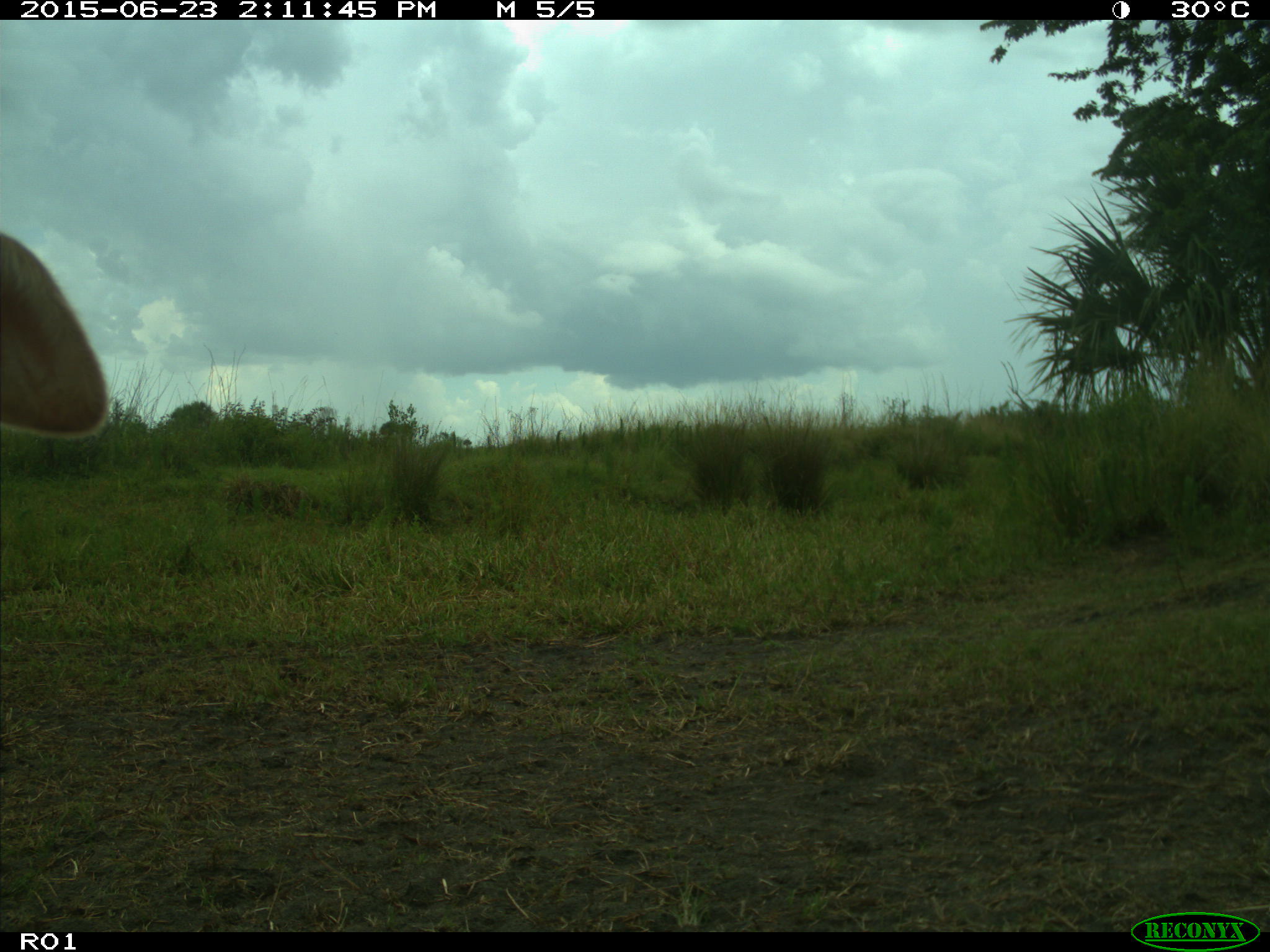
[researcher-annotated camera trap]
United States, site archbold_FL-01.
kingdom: Animalia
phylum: Chordata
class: Mammalia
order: Artiodactyla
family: Bovidae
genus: Bos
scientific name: Bos taurus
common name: domestic cow